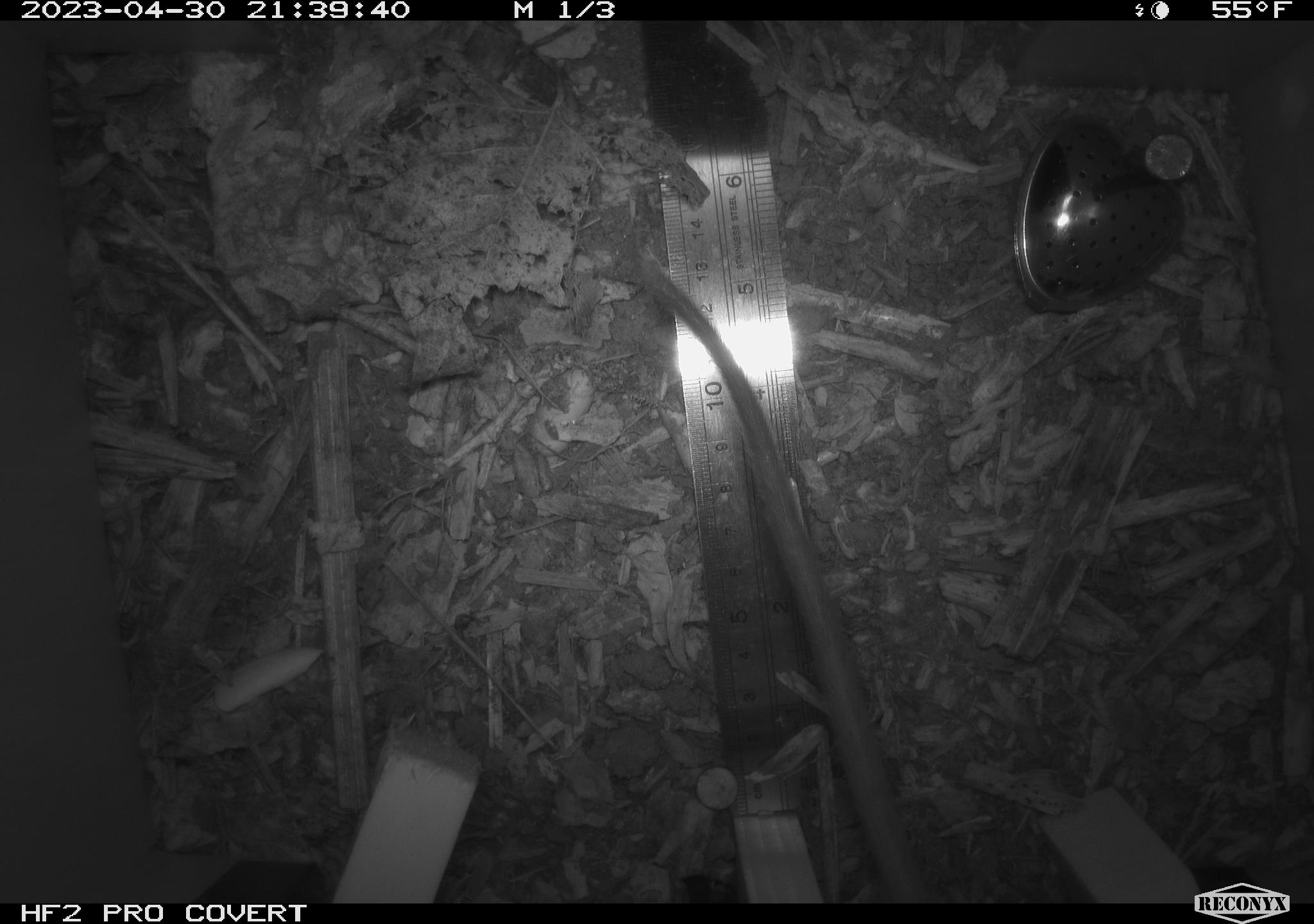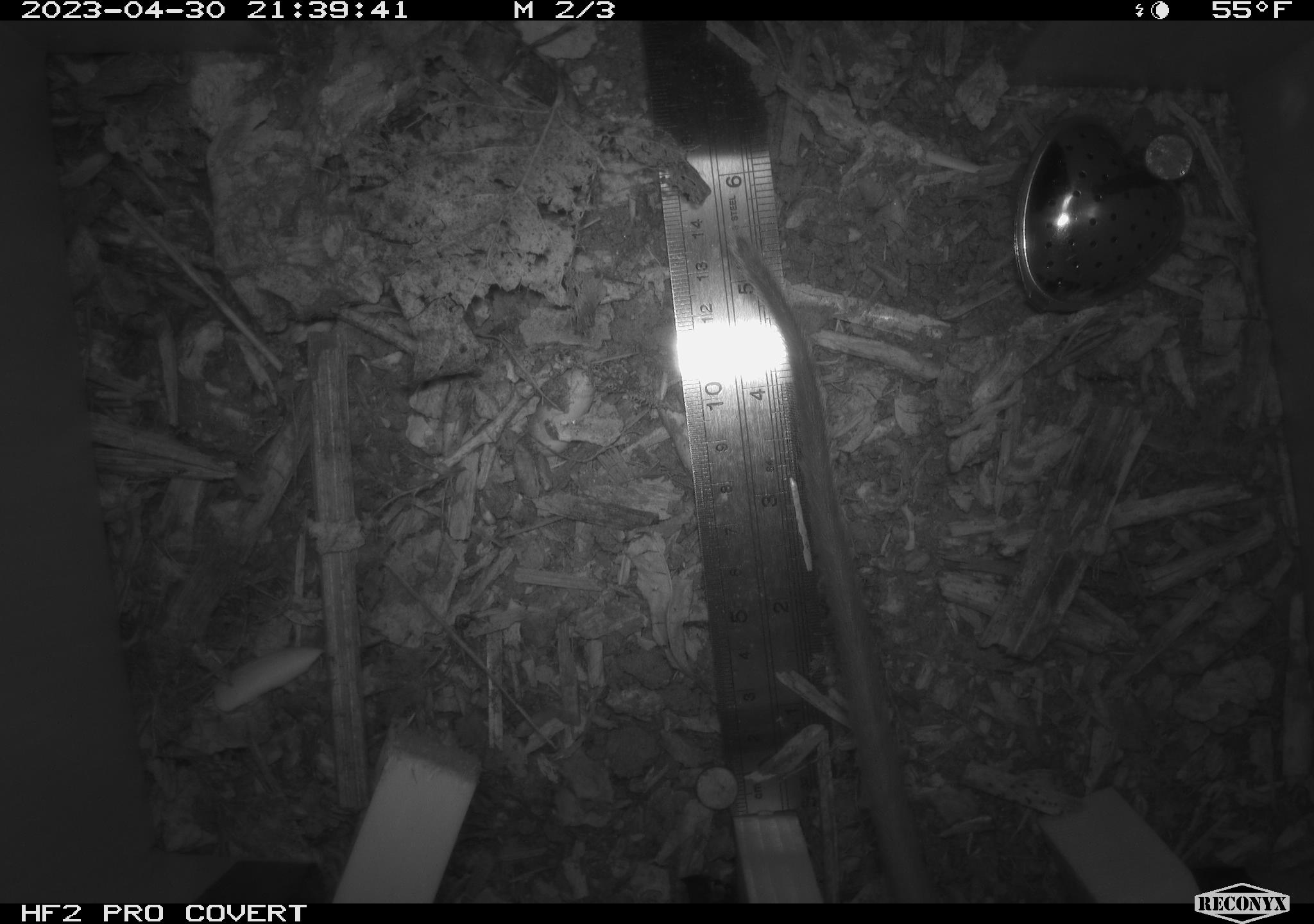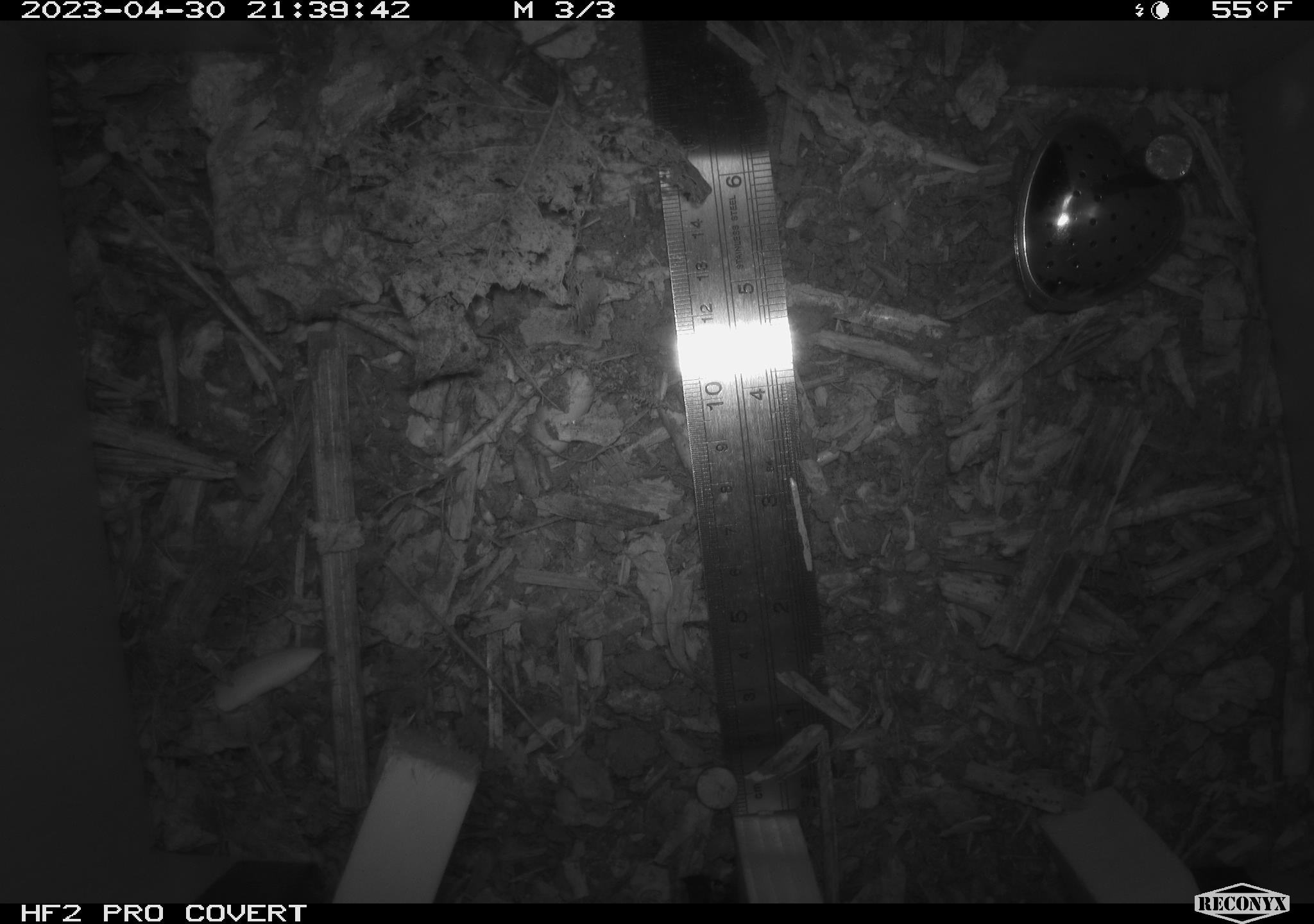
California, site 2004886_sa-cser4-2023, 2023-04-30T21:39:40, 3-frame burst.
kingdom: Animalia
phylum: Chordata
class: Mammalia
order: Rodentia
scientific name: Rodentia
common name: woodrat or rat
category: woodrat or rat species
Woodrat or rat species (woodrat or rat) (Rodentia).